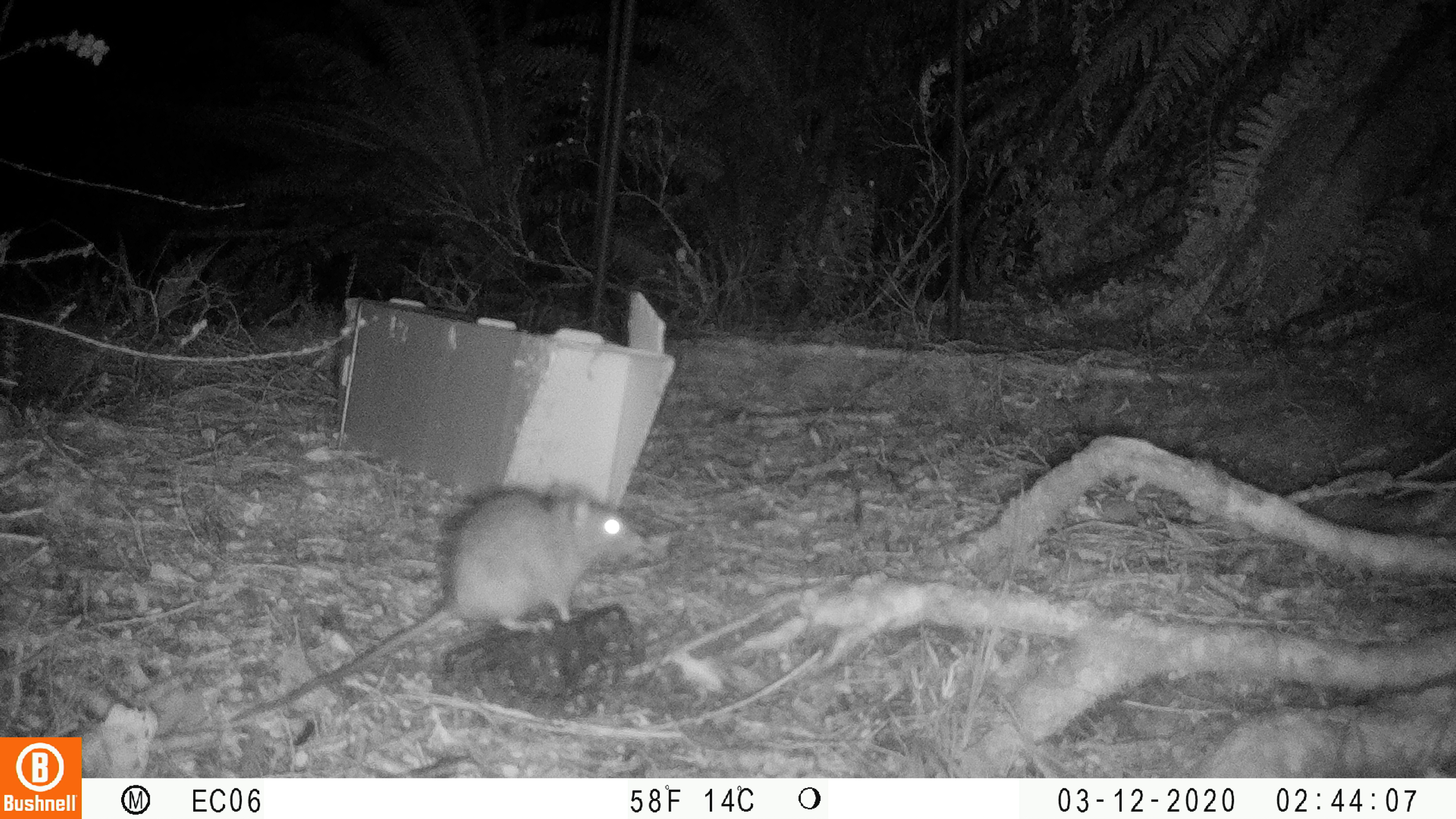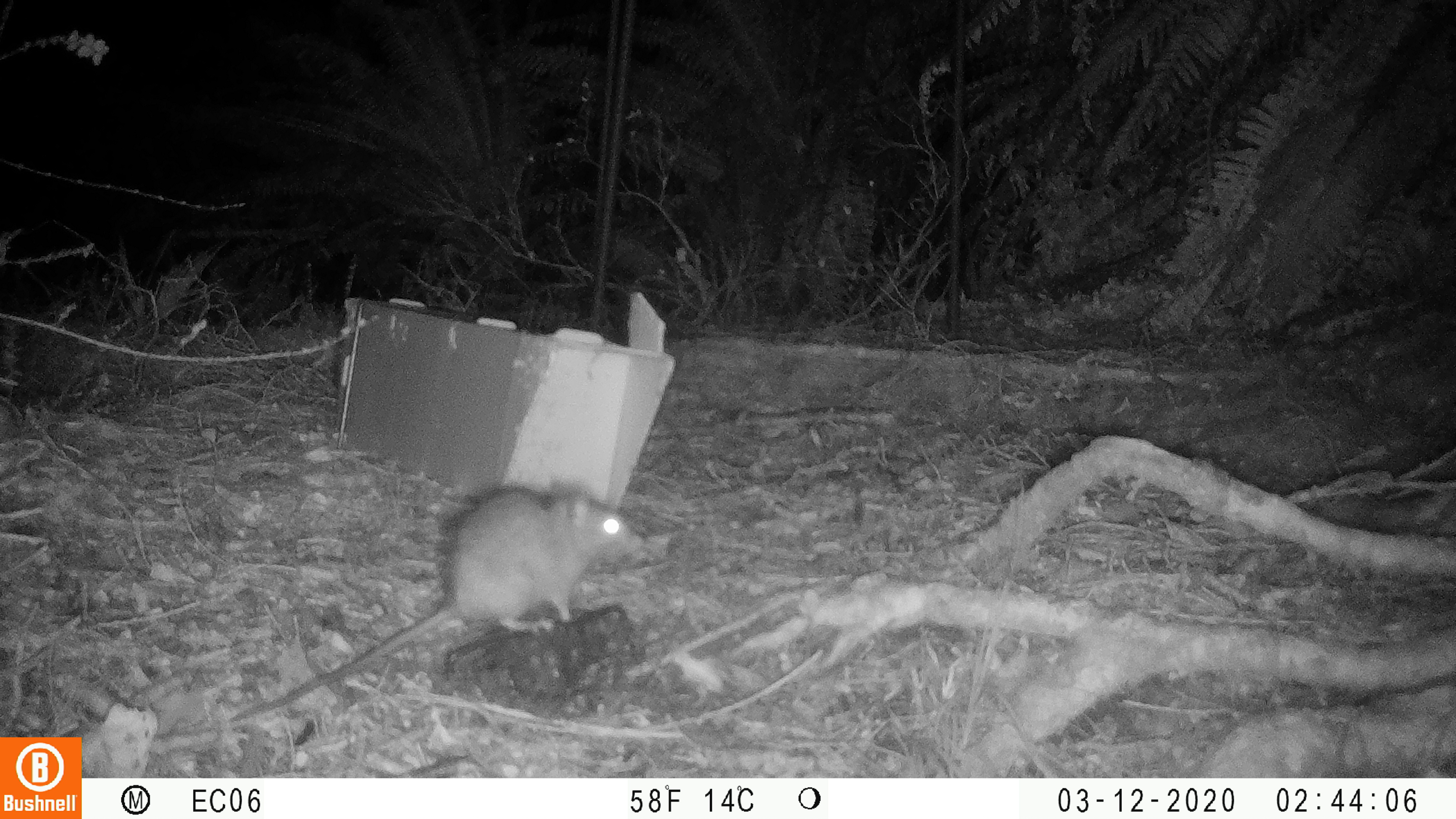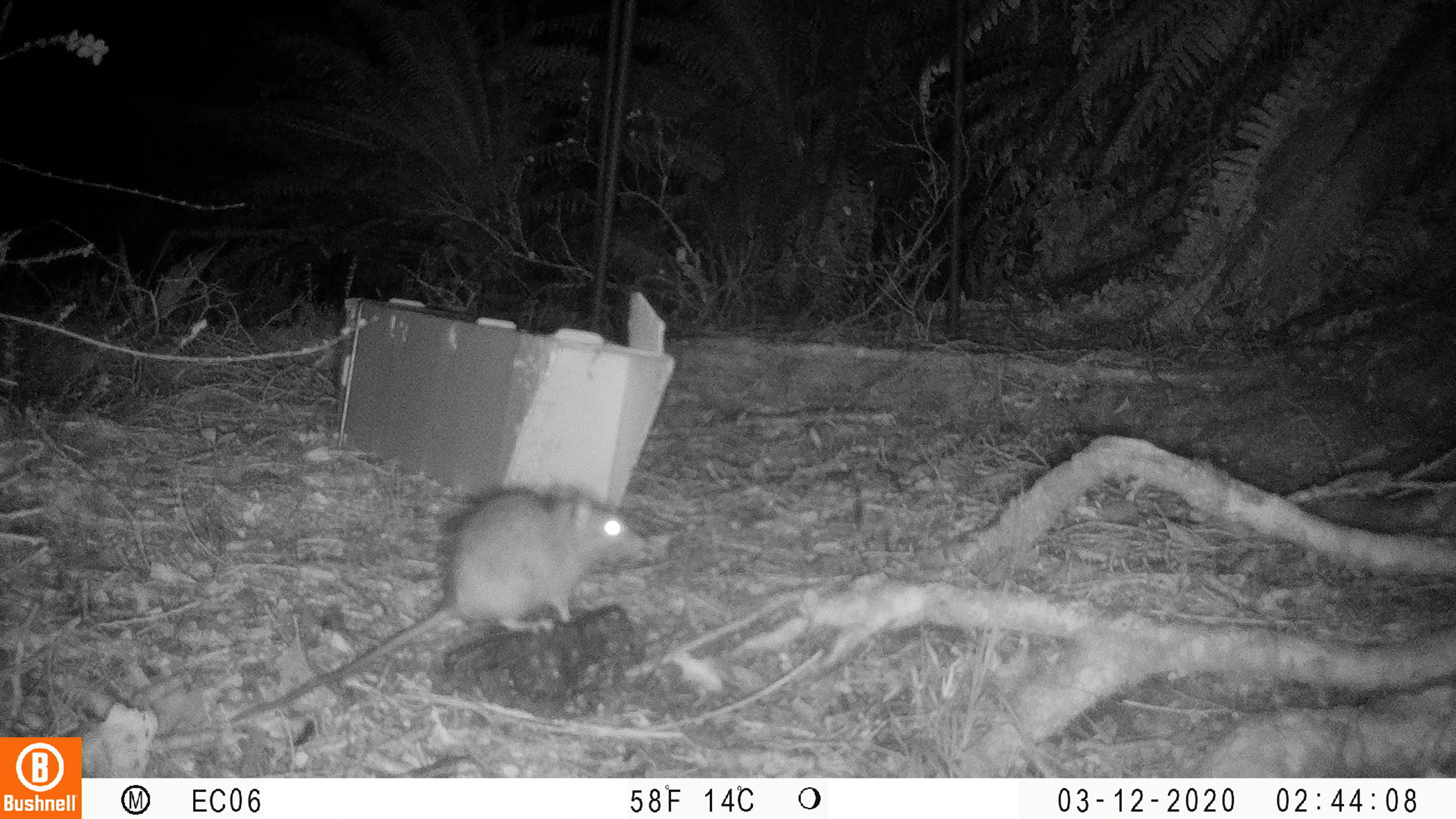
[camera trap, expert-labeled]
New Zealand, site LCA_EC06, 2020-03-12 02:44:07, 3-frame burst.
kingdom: Animalia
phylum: Chordata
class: Mammalia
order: Rodentia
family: Muridae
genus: Rattus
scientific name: Rattus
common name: rat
Rat (Rattus).